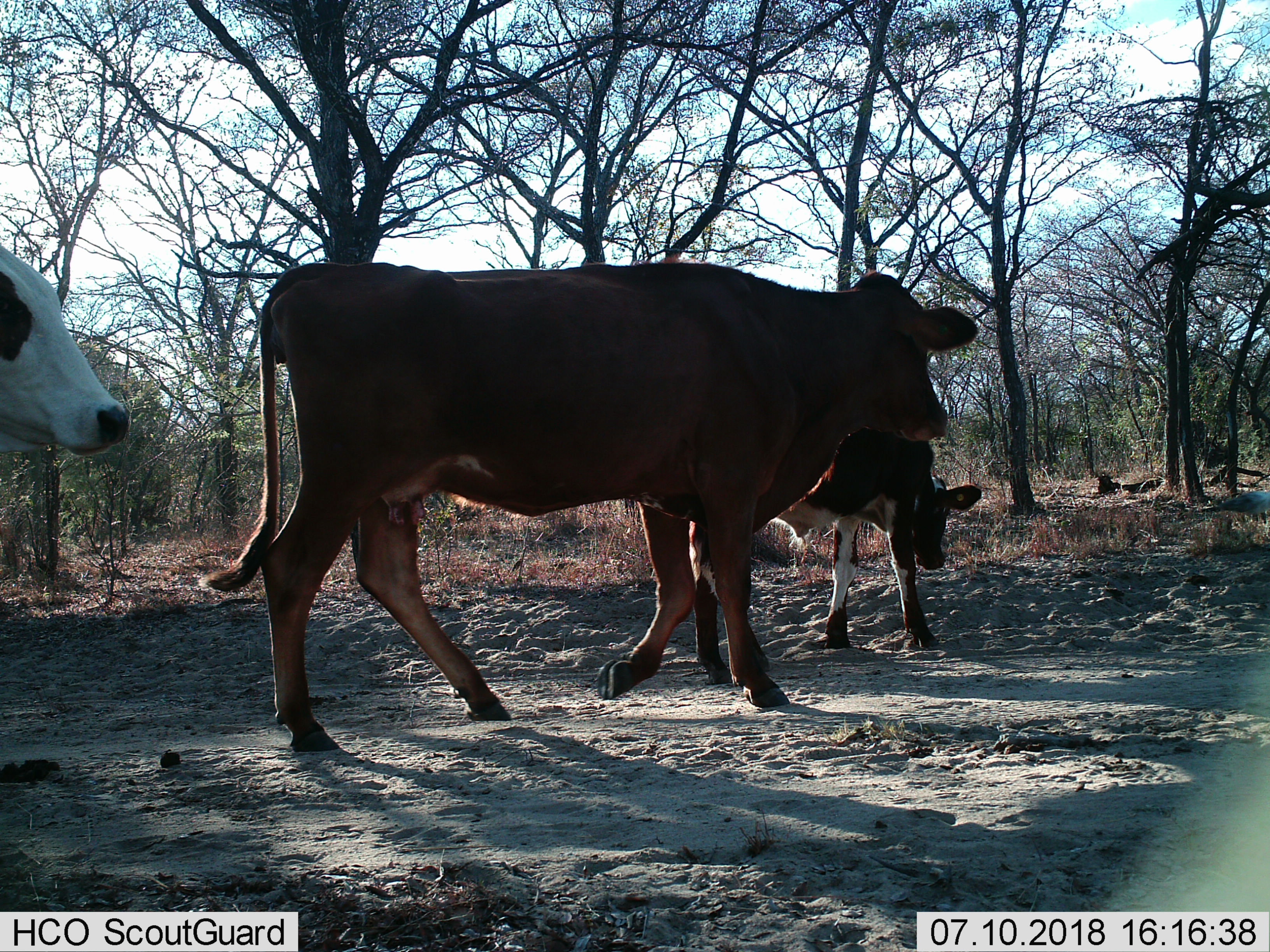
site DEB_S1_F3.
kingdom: Animalia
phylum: Chordata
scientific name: Vertebrata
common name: domestic animal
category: domesticanimal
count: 3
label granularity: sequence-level